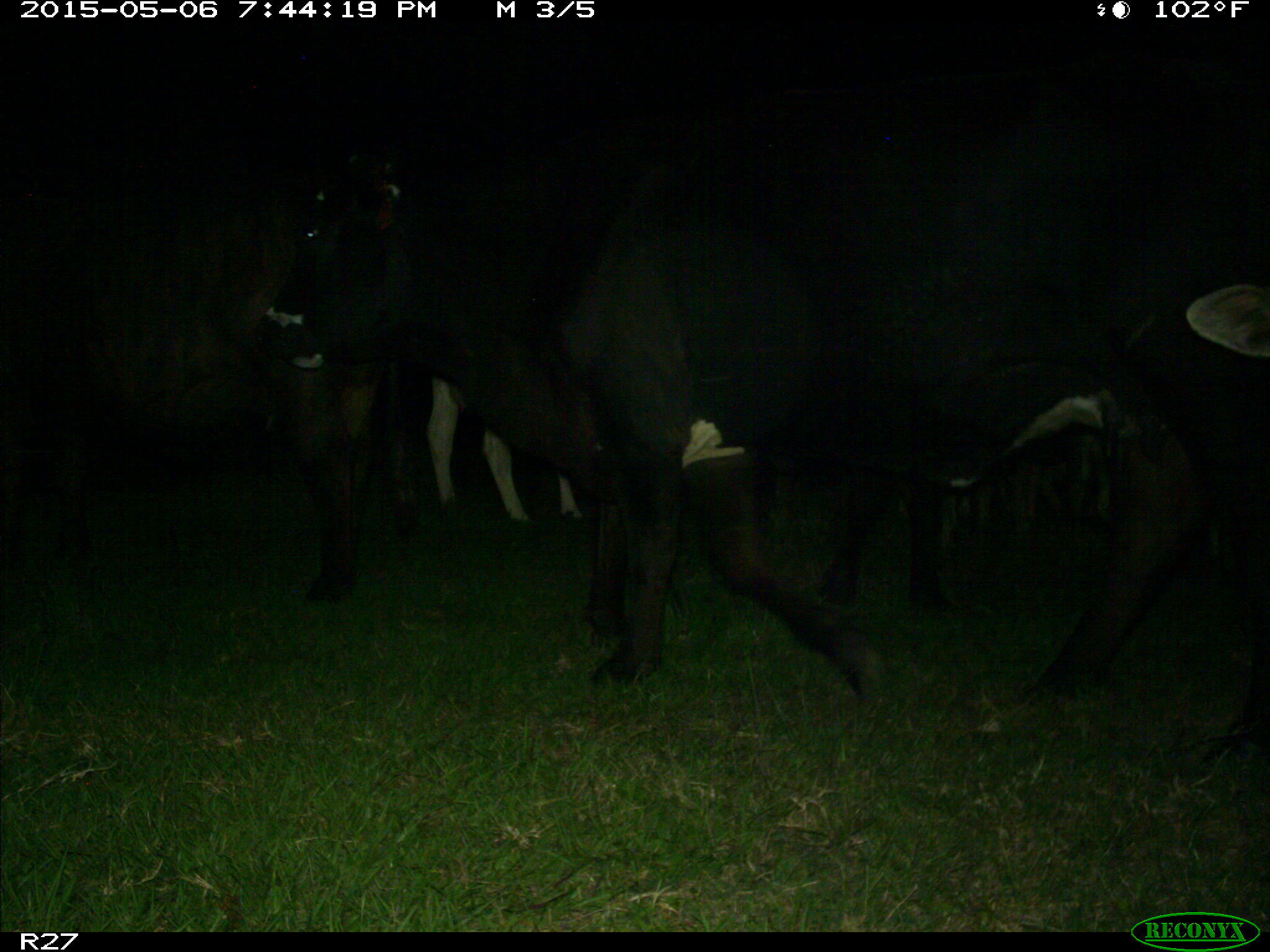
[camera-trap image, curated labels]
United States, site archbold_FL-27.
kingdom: Animalia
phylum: Chordata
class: Mammalia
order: Artiodactyla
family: Bovidae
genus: Bos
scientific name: Bos taurus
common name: domestic cow